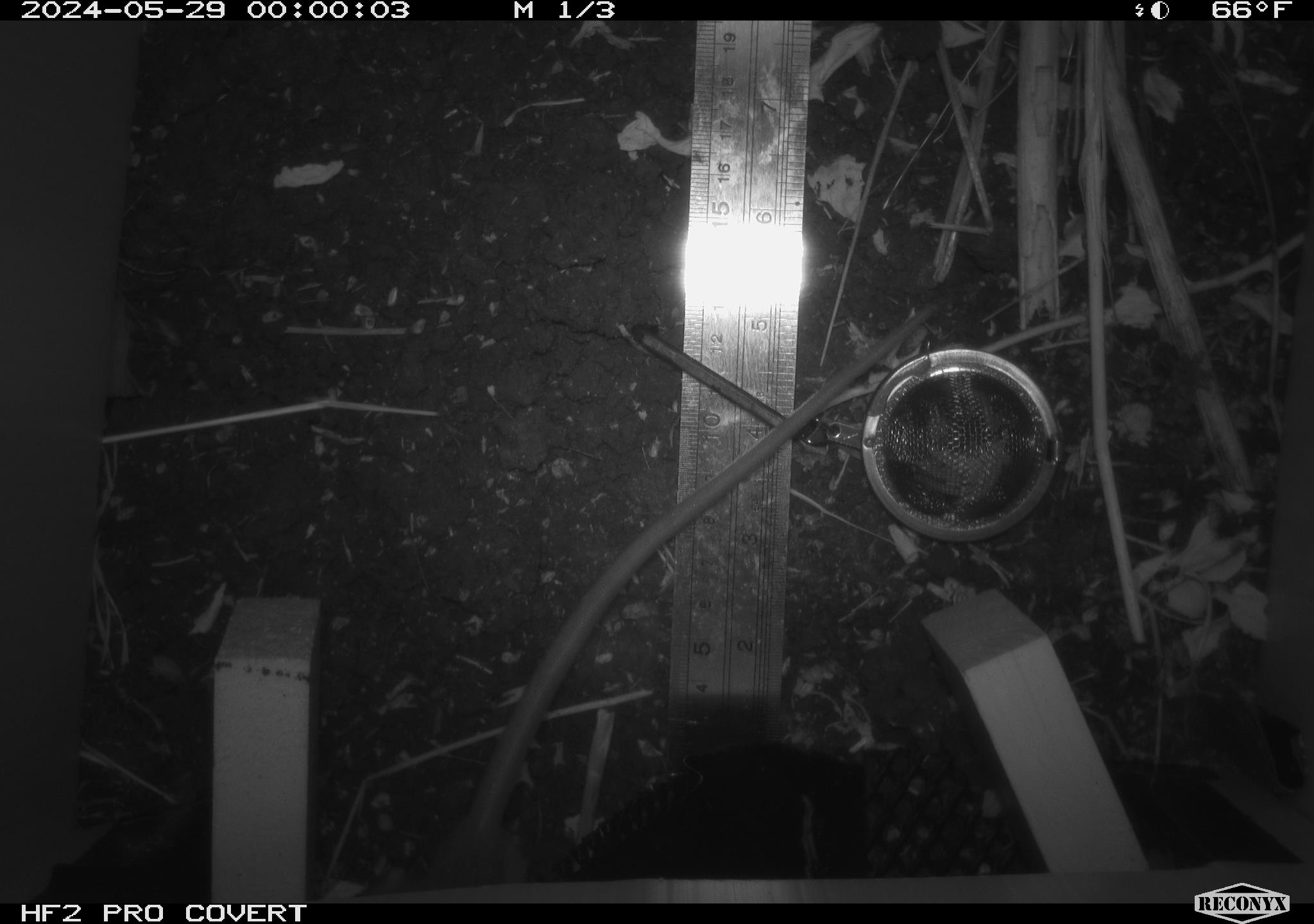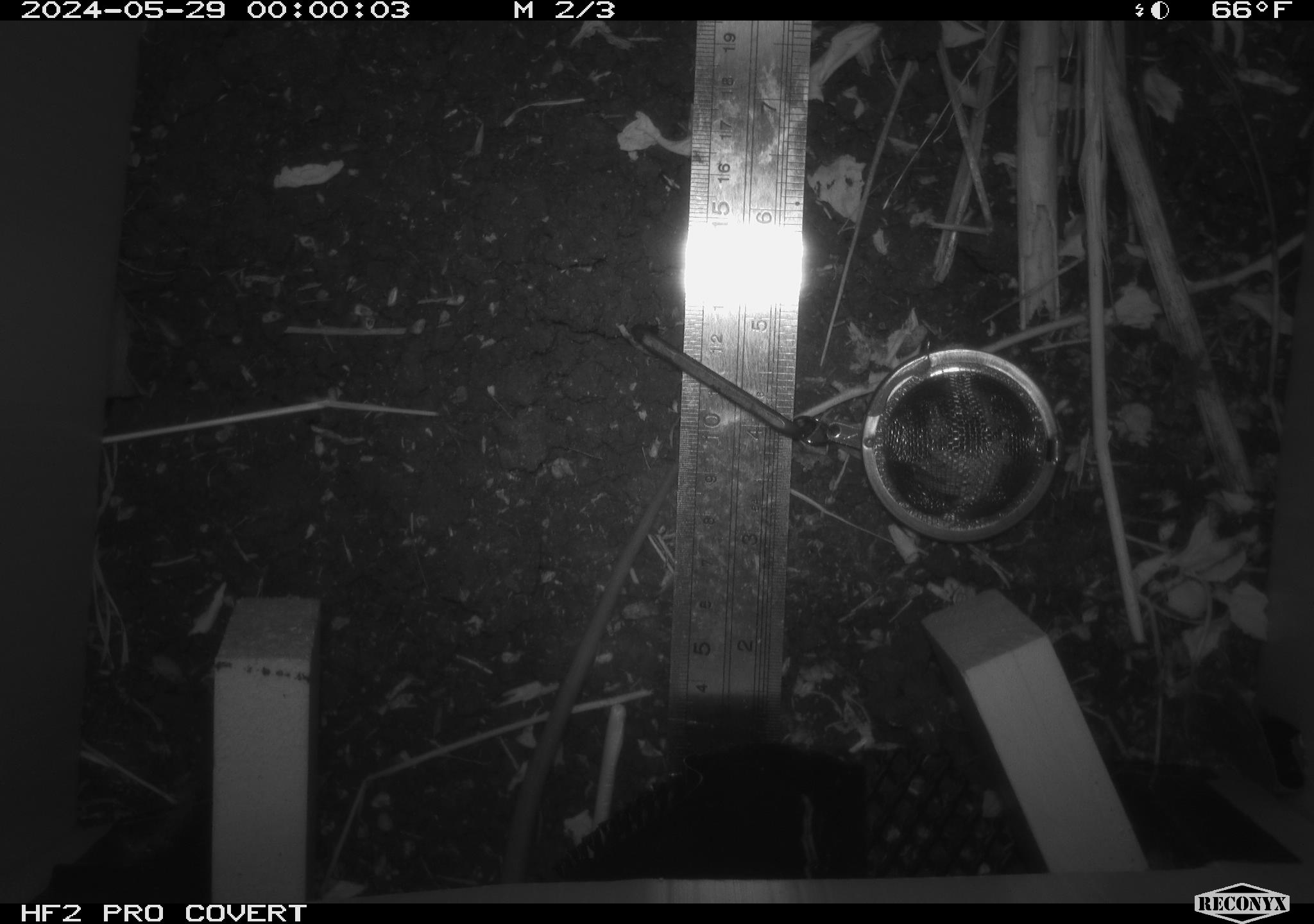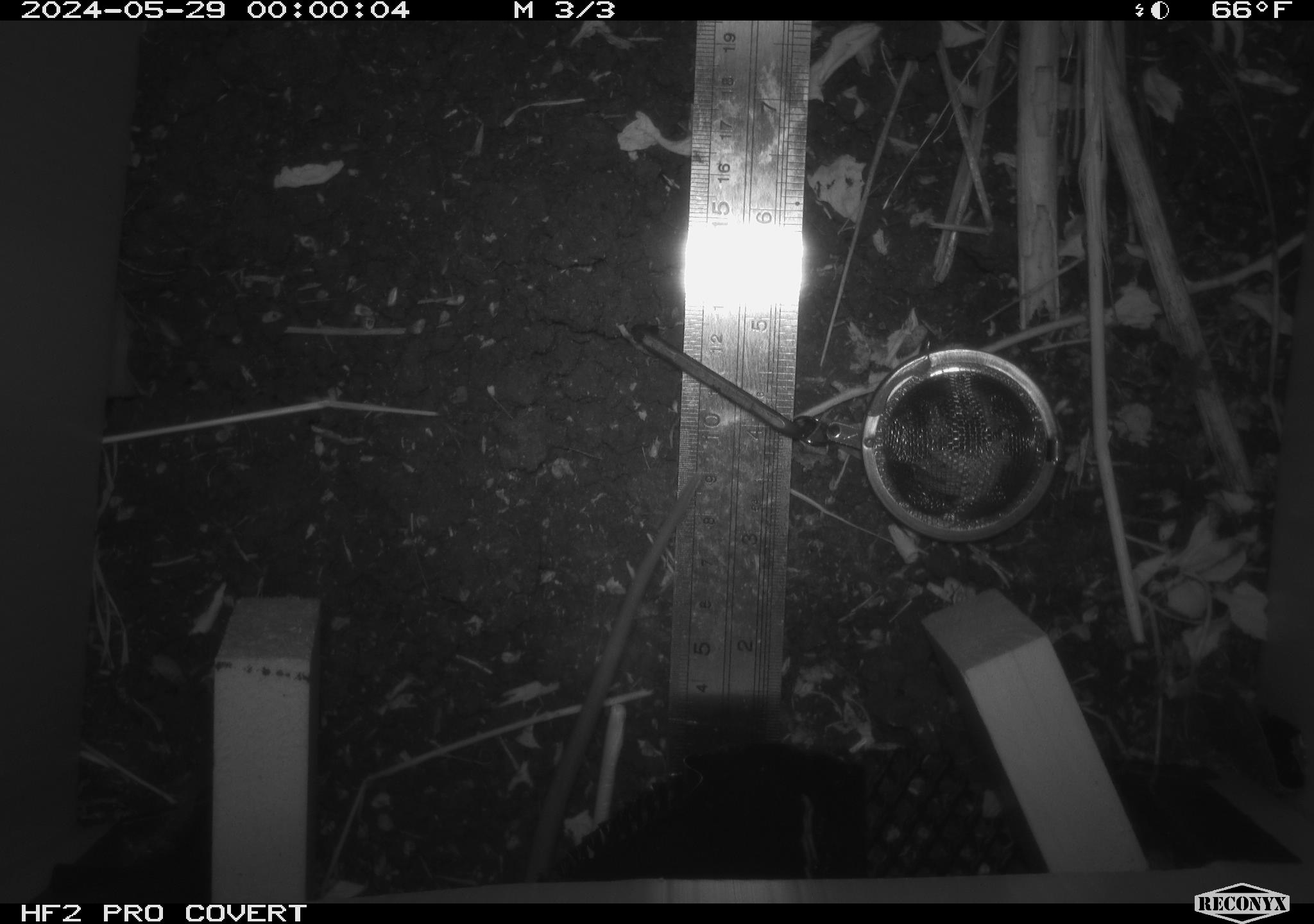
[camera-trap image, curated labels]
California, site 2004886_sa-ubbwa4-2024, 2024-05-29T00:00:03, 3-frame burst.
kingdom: Animalia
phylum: Chordata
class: Mammalia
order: Rodentia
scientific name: Rodentia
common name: woodrat or rat or mouse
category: woodrat or rat or mouse species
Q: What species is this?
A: Woodrat or rat or mouse species (woodrat or rat or mouse) (Rodentia).